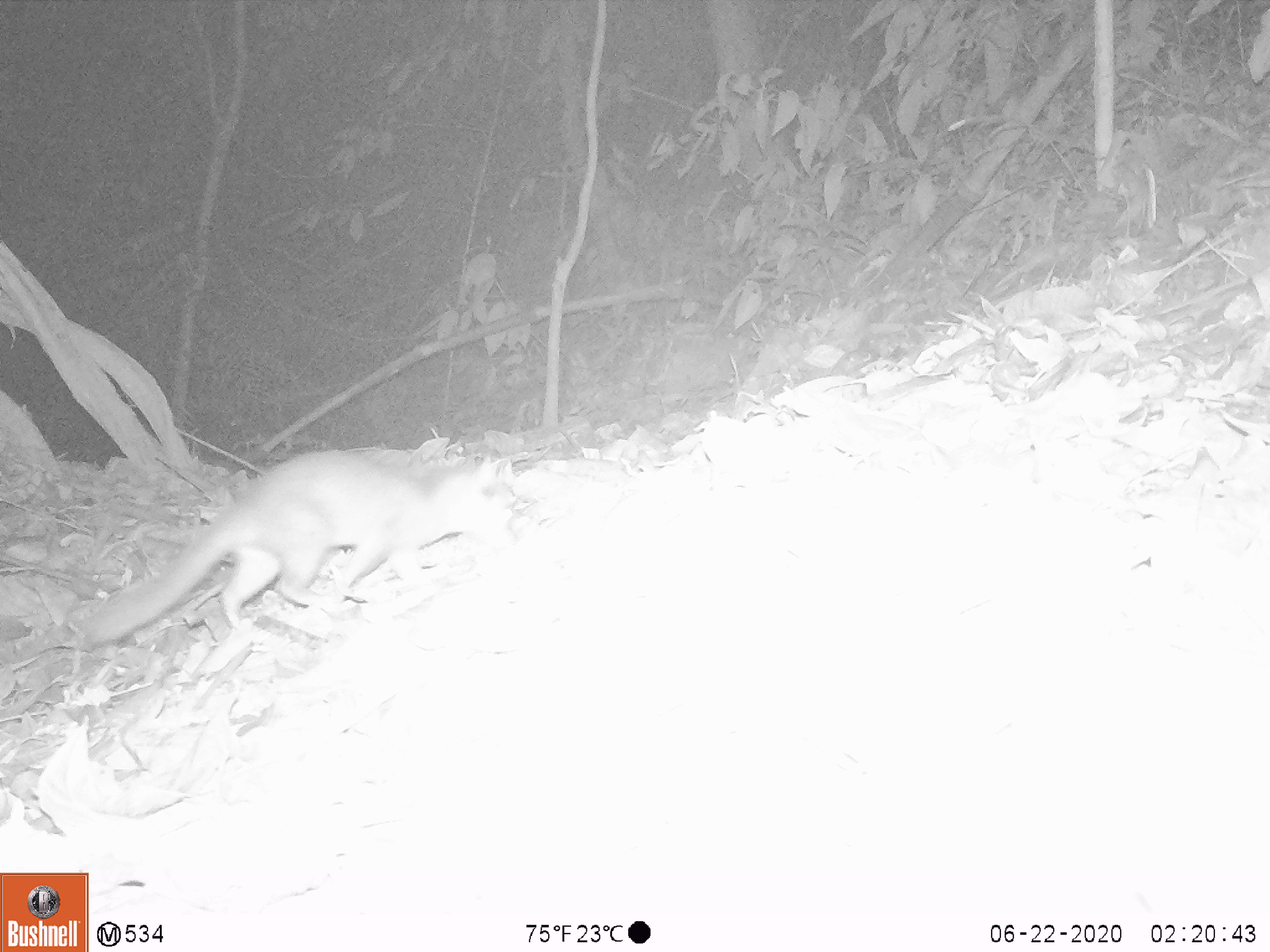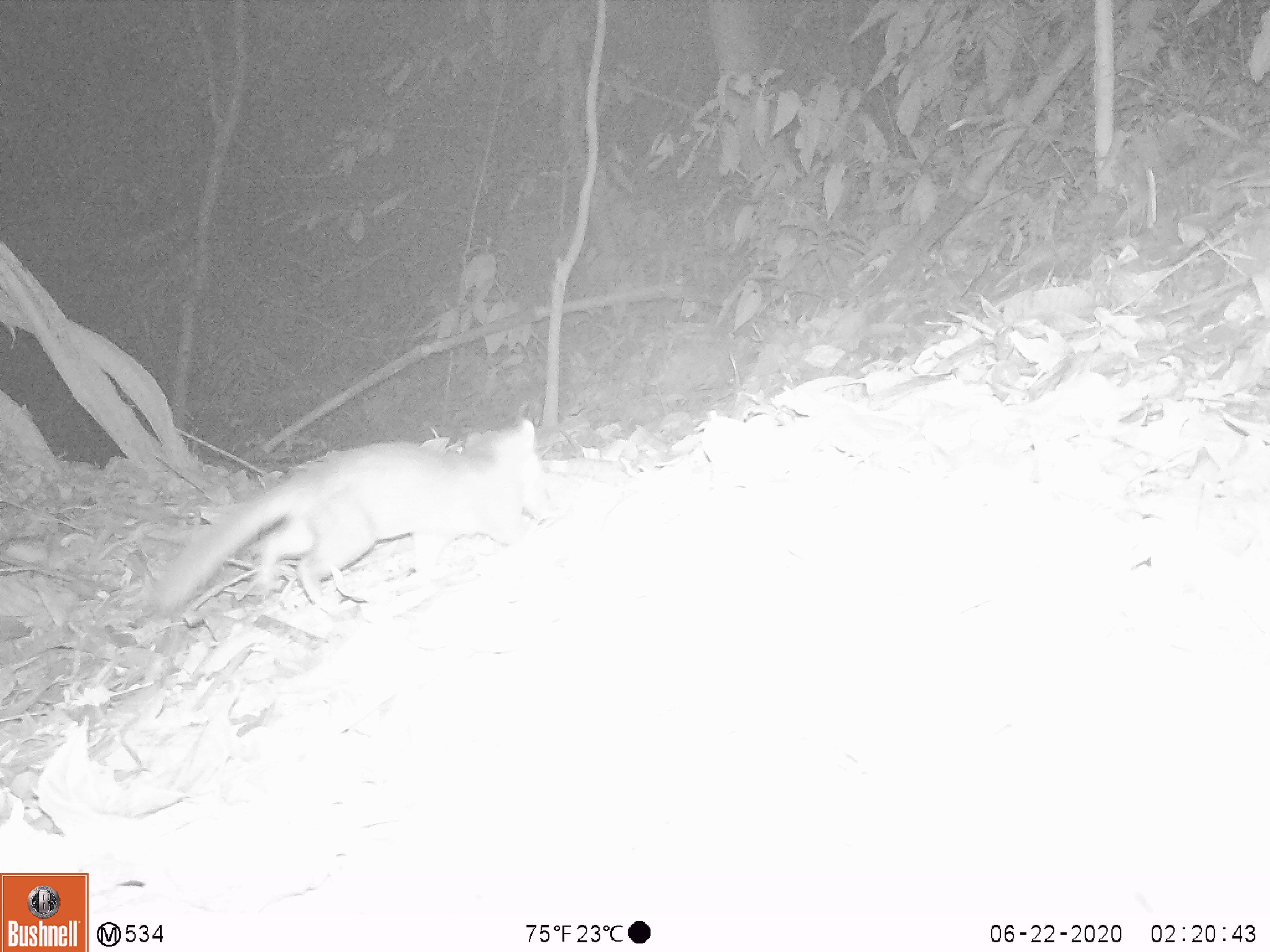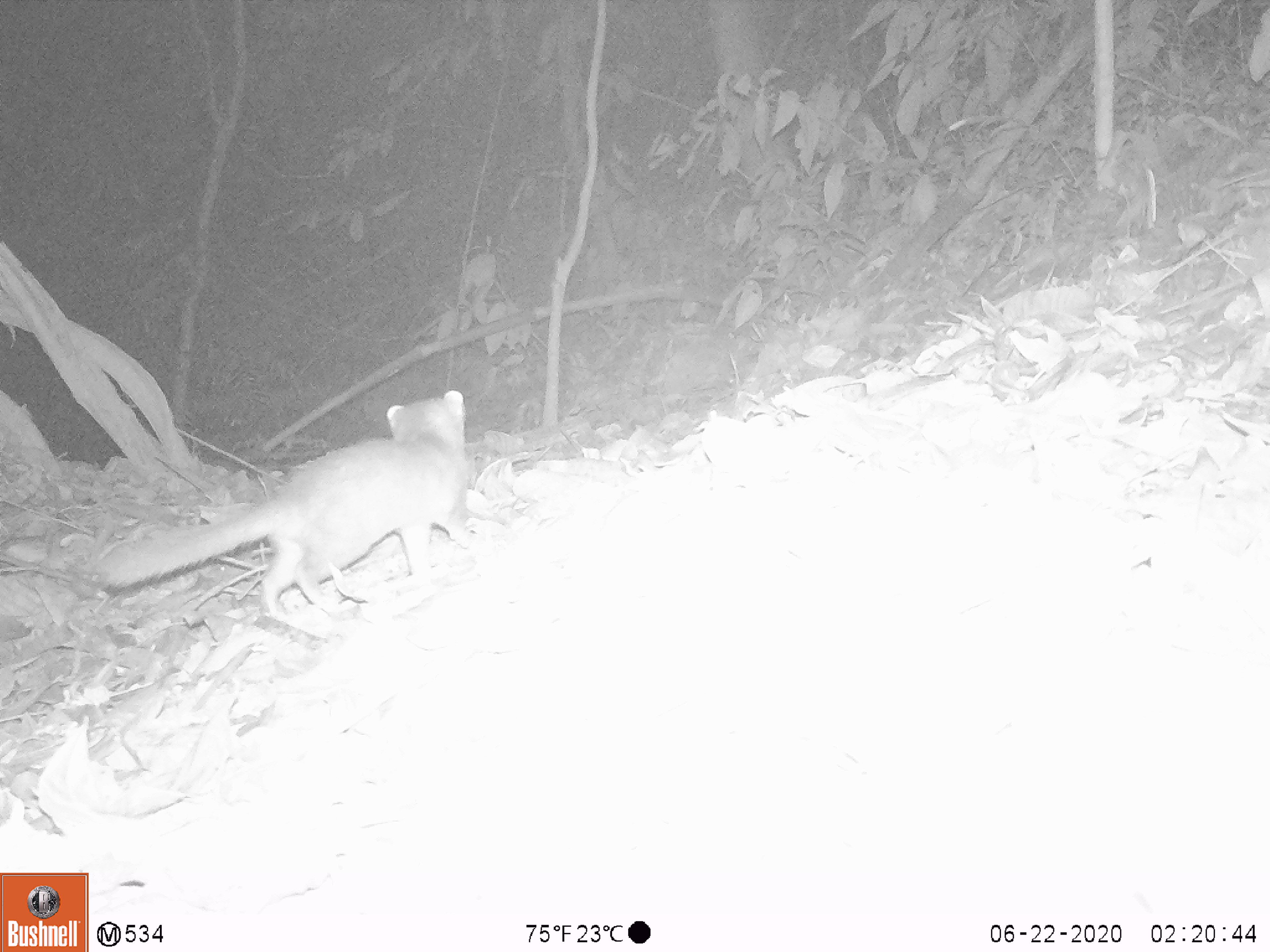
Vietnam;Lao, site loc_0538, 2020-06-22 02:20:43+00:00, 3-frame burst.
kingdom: Animalia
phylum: Chordata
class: Mammalia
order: Carnivora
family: Mustelidae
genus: Melogale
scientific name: Melogale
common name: ferret badger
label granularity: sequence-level